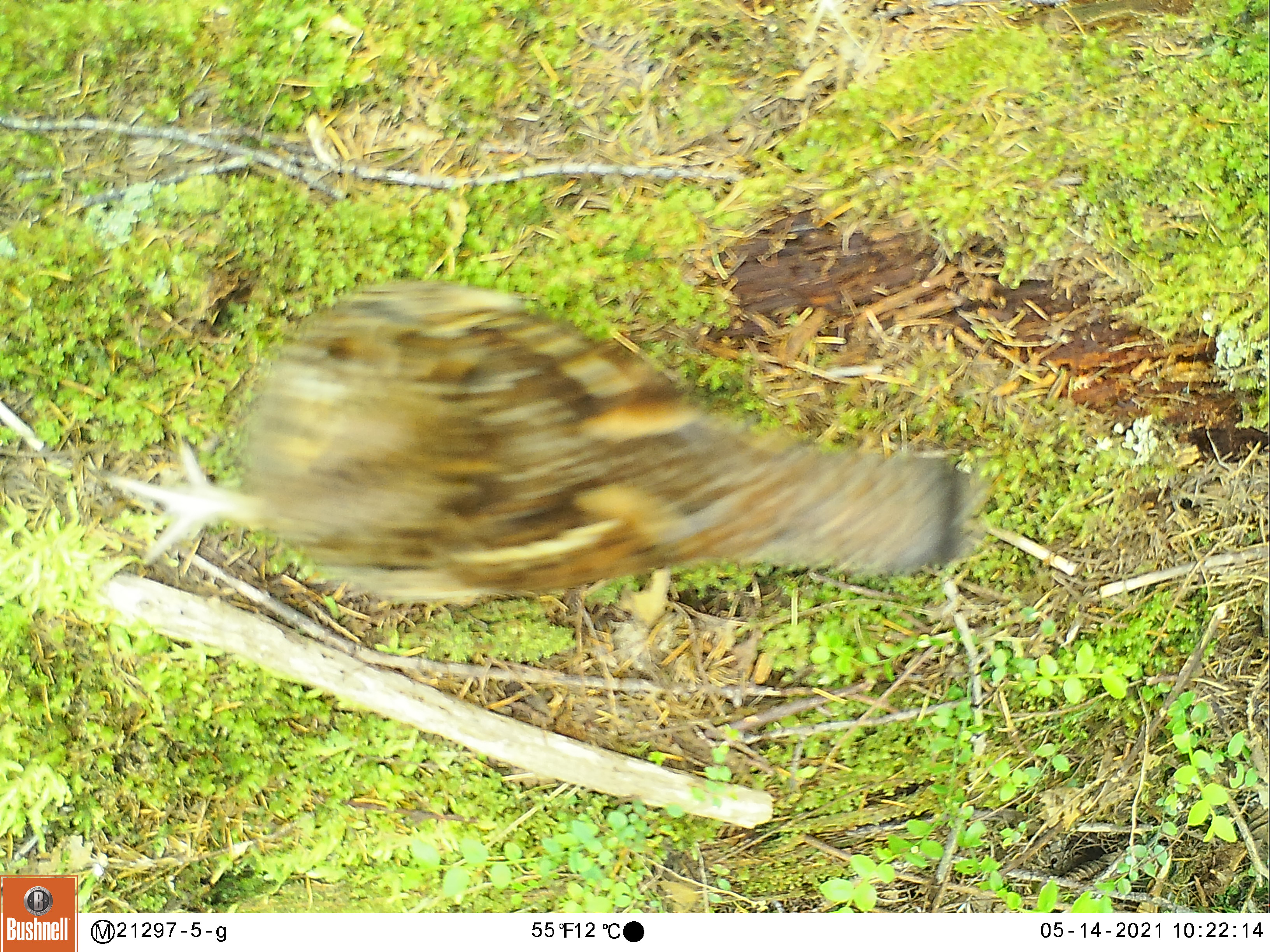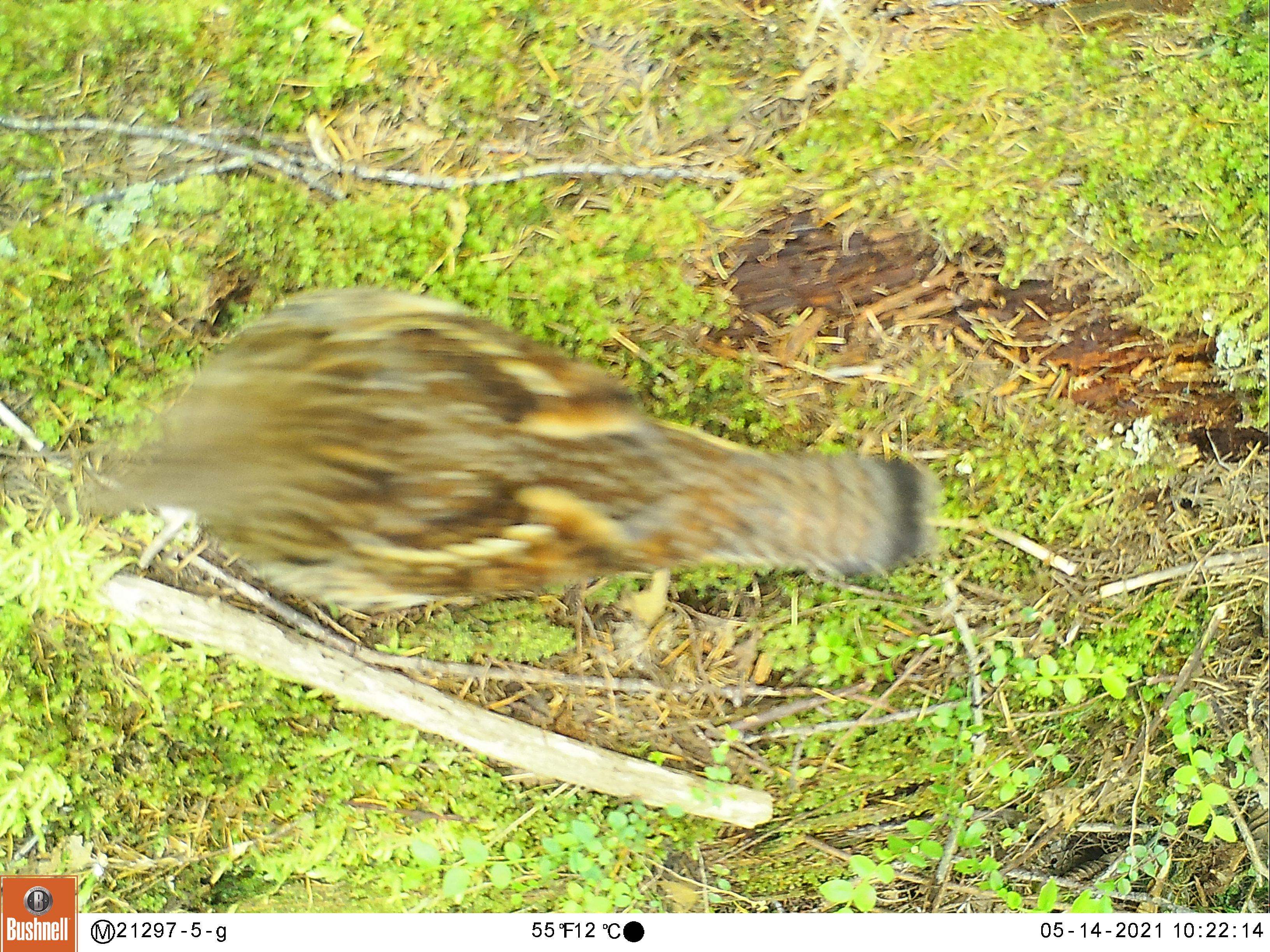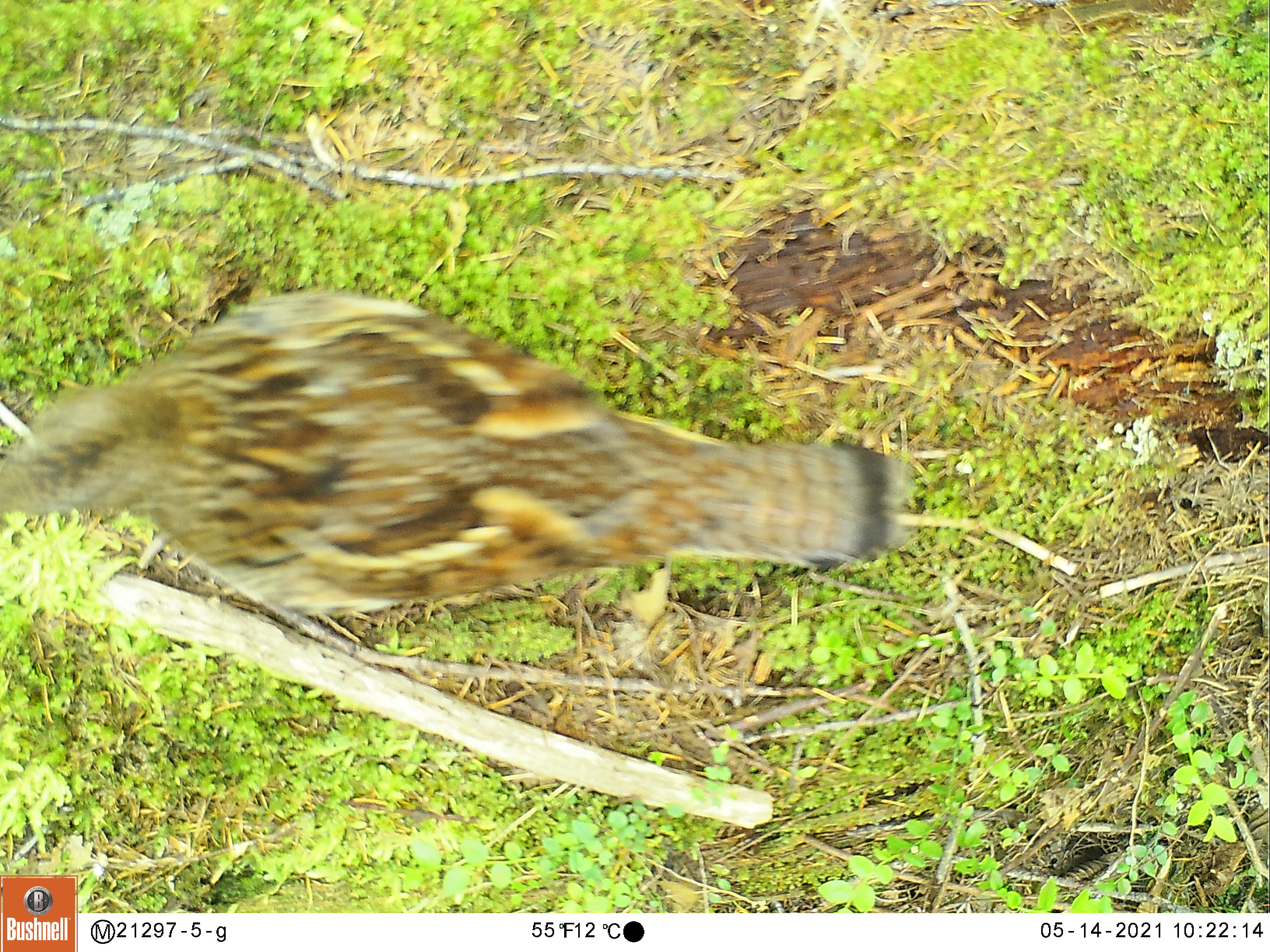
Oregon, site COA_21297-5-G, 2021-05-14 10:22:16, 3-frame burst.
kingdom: Animalia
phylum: Chordata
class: Aves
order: Galliformes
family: Phasianidae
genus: Bonasa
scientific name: Bonasa umbellus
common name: ruffed grouse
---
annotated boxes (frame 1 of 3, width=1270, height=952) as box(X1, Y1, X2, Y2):
ruffed grouse: box(109, 254, 982, 633)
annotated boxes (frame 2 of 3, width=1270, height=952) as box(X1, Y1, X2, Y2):
ruffed grouse: box(74, 286, 942, 617)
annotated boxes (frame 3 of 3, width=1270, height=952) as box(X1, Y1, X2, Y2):
ruffed grouse: box(3, 281, 911, 621)